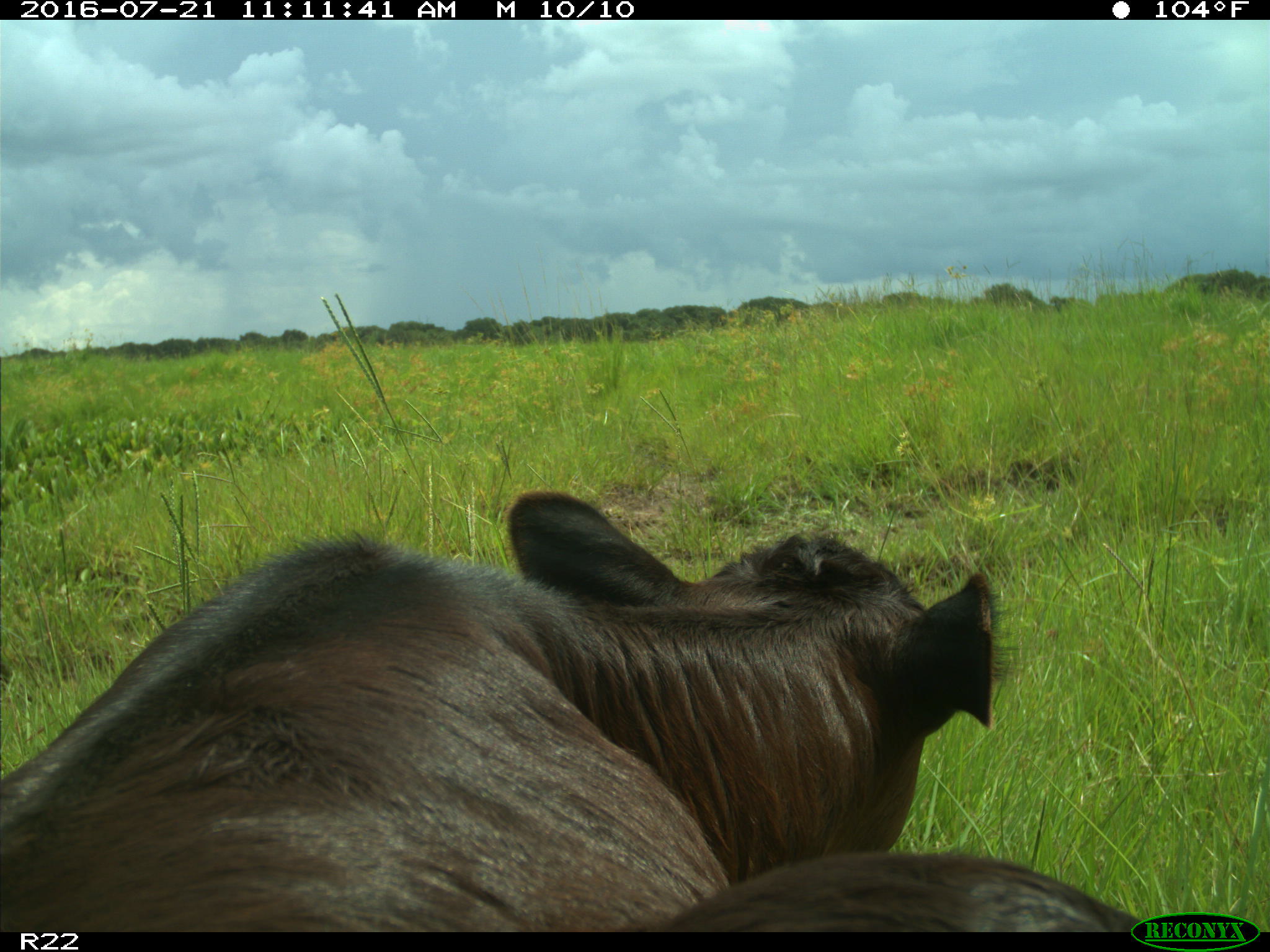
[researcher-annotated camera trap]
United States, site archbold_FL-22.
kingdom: Animalia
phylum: Chordata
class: Mammalia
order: Artiodactyla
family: Bovidae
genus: Bos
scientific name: Bos taurus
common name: domestic cow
Bos taurus (domestic cow).